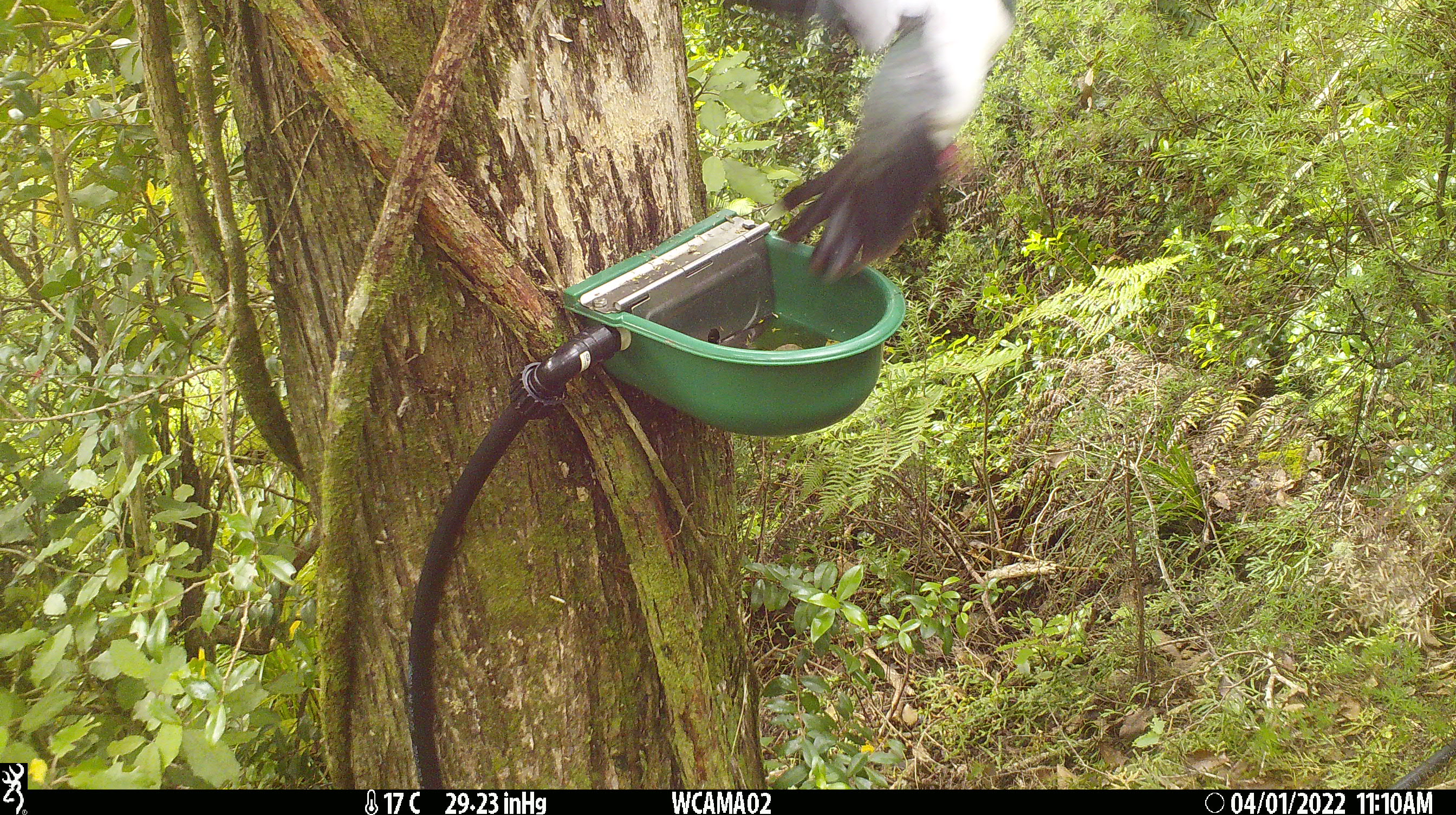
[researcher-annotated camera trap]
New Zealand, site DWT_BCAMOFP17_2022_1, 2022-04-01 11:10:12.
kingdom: Animalia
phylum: Chordata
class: Aves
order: Columbiformes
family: Columbidae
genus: Hemiphaga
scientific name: Hemiphaga novaeseelandiae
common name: new zealand pigeon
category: kereru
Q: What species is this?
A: Kereru (new zealand pigeon) (Hemiphaga novaeseelandiae).